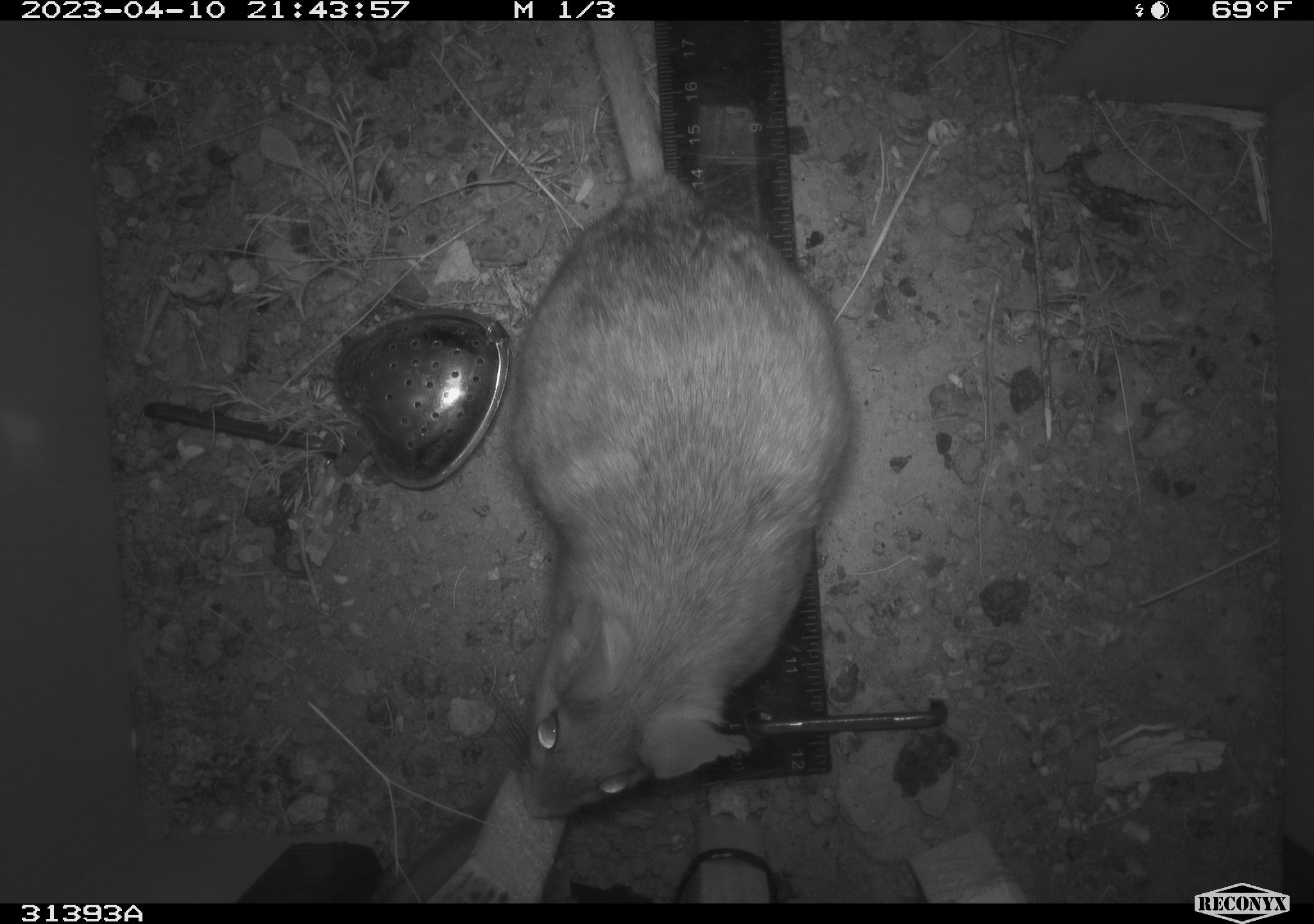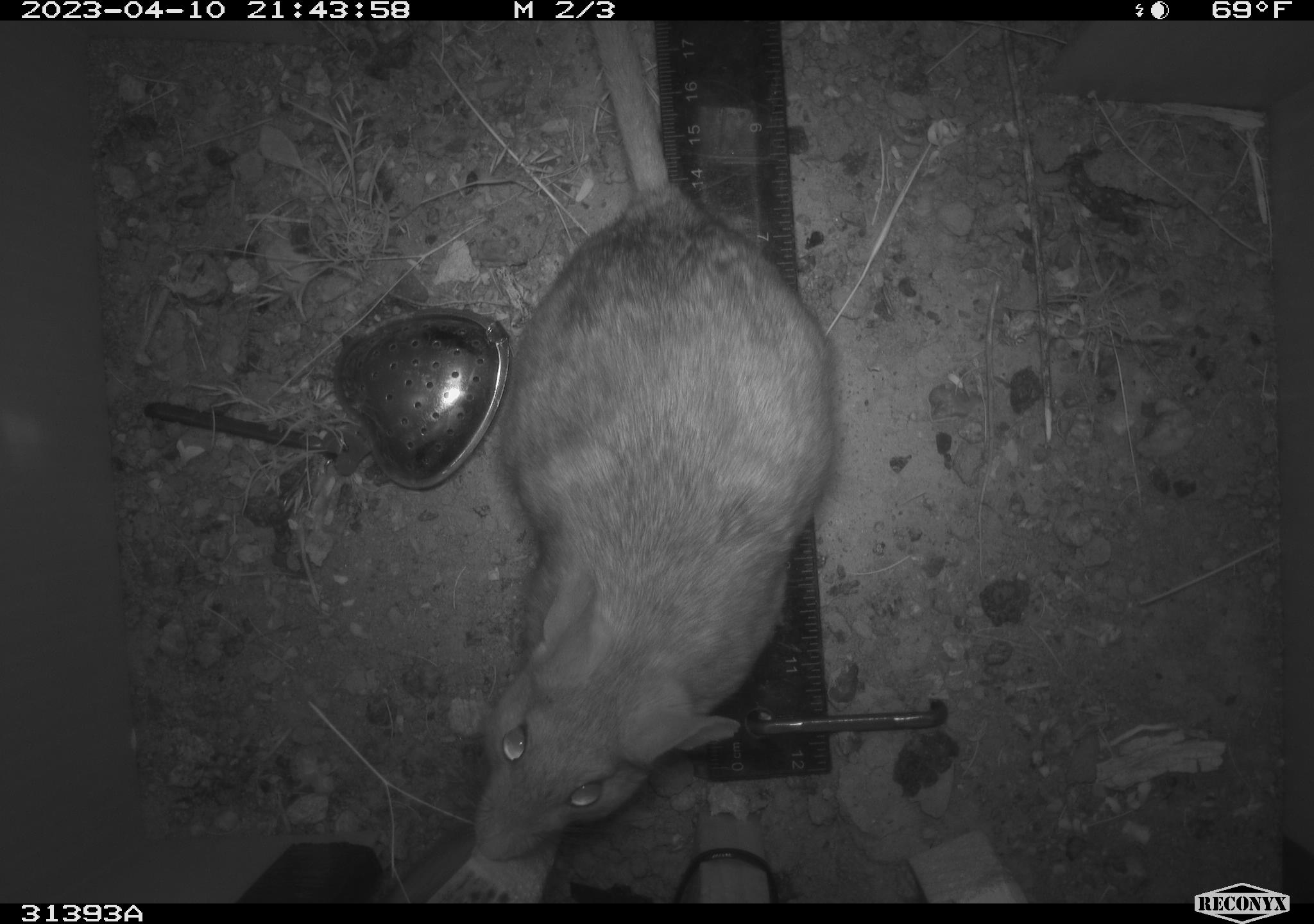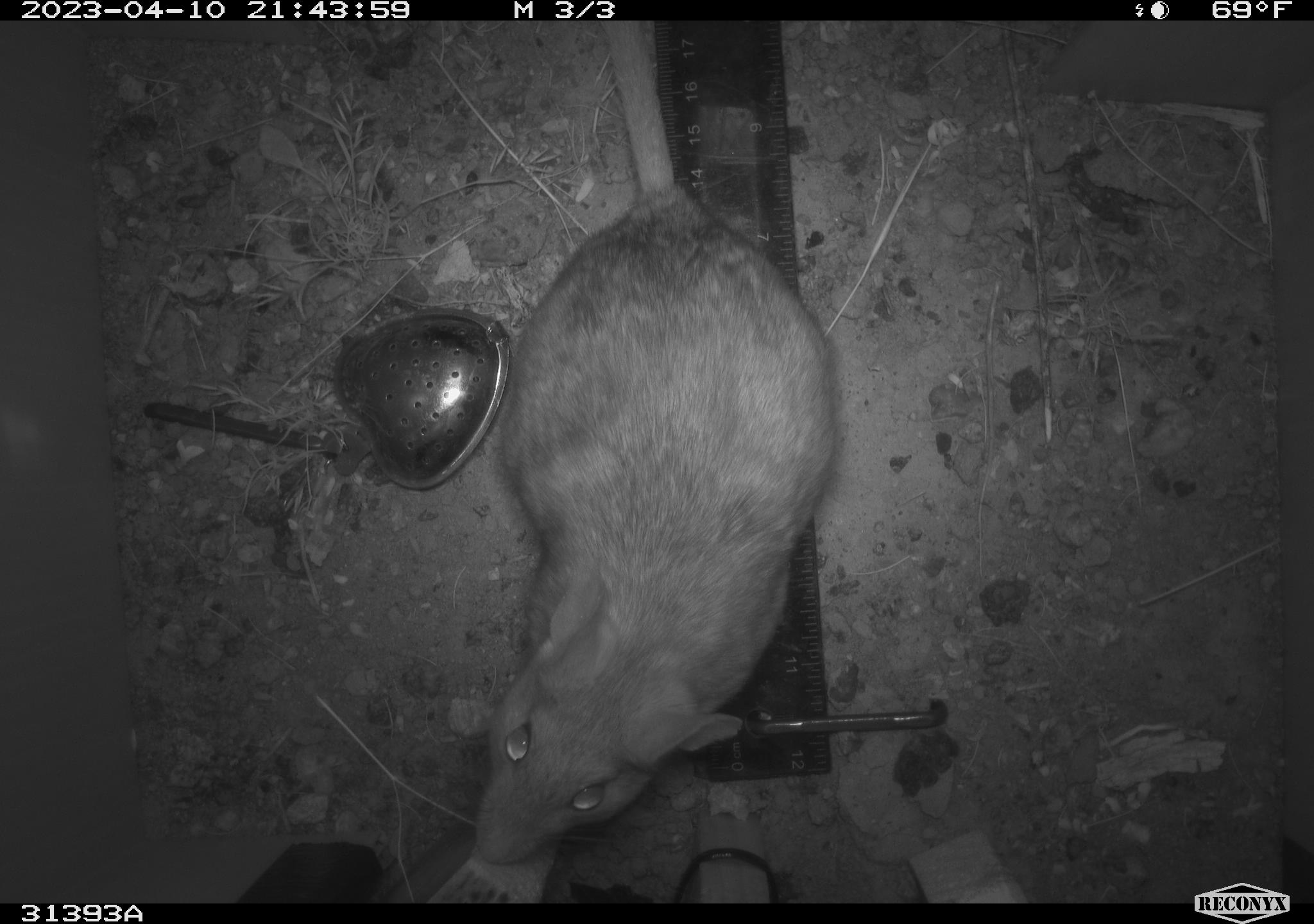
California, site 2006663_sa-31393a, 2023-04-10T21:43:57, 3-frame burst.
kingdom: Animalia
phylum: Chordata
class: Mammalia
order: Rodentia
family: Cricetidae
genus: Neotoma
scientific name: Neotoma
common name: pack rat or woodrat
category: neotoma species